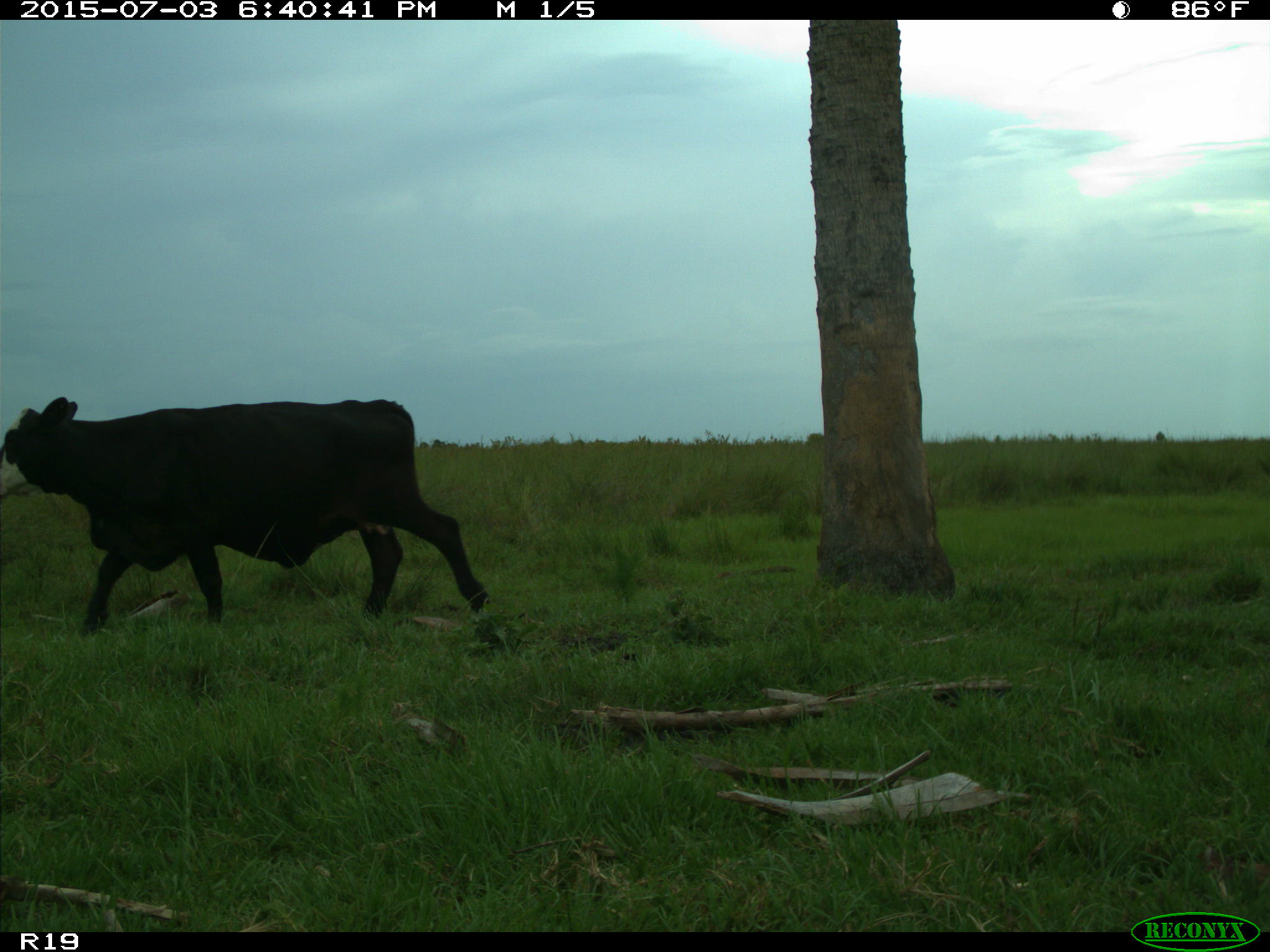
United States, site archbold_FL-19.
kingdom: Animalia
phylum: Chordata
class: Mammalia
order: Artiodactyla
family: Bovidae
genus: Bos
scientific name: Bos taurus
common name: domestic cow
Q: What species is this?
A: Bos taurus (domestic cow).